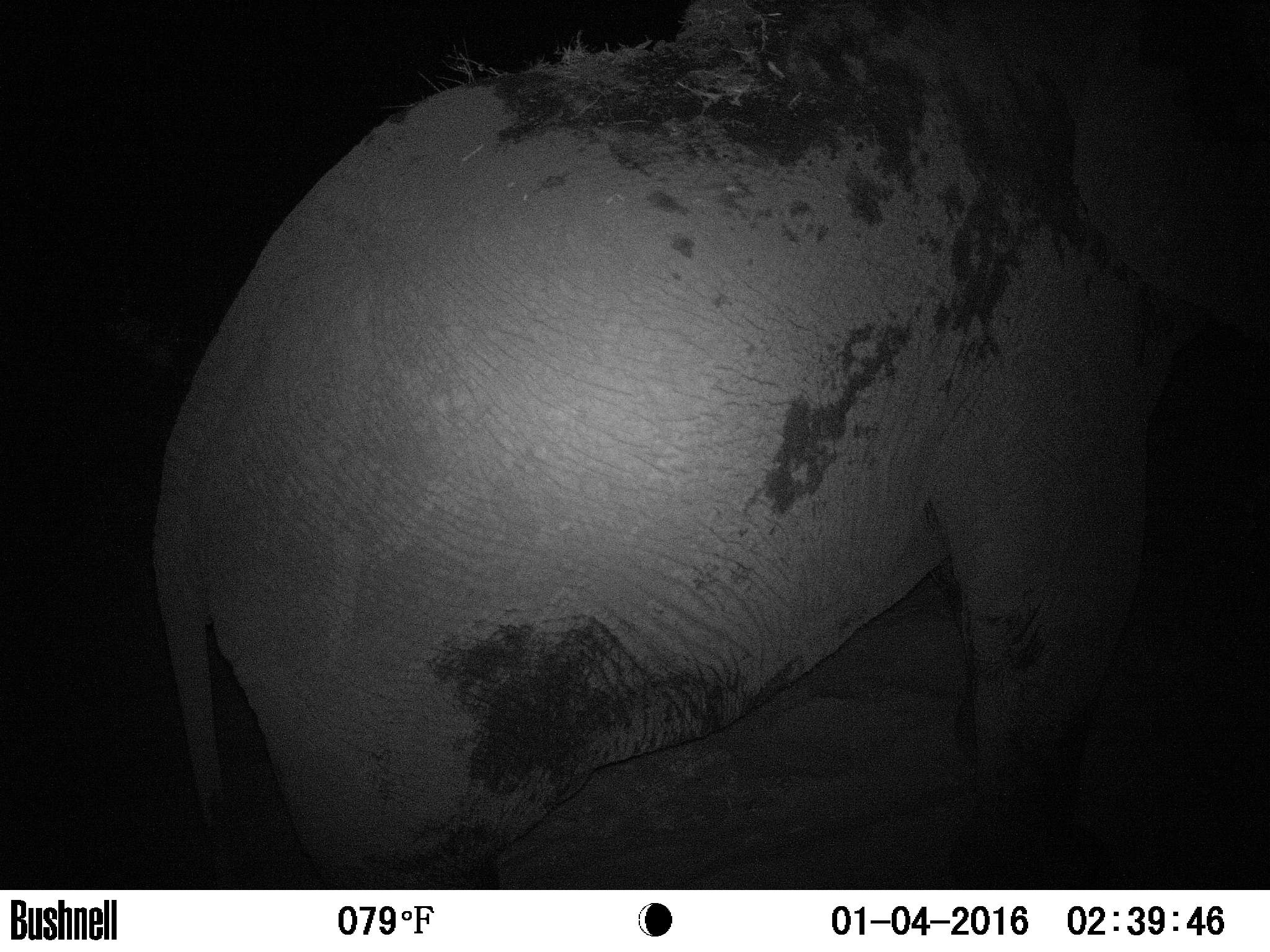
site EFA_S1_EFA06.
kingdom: Animalia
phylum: Chordata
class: Mammalia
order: Proboscidea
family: Elephantidae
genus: Loxodonta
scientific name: Loxodonta africana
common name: african bush elephant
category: elephant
Elephant (african bush elephant) (Loxodonta africana), count 1. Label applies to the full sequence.